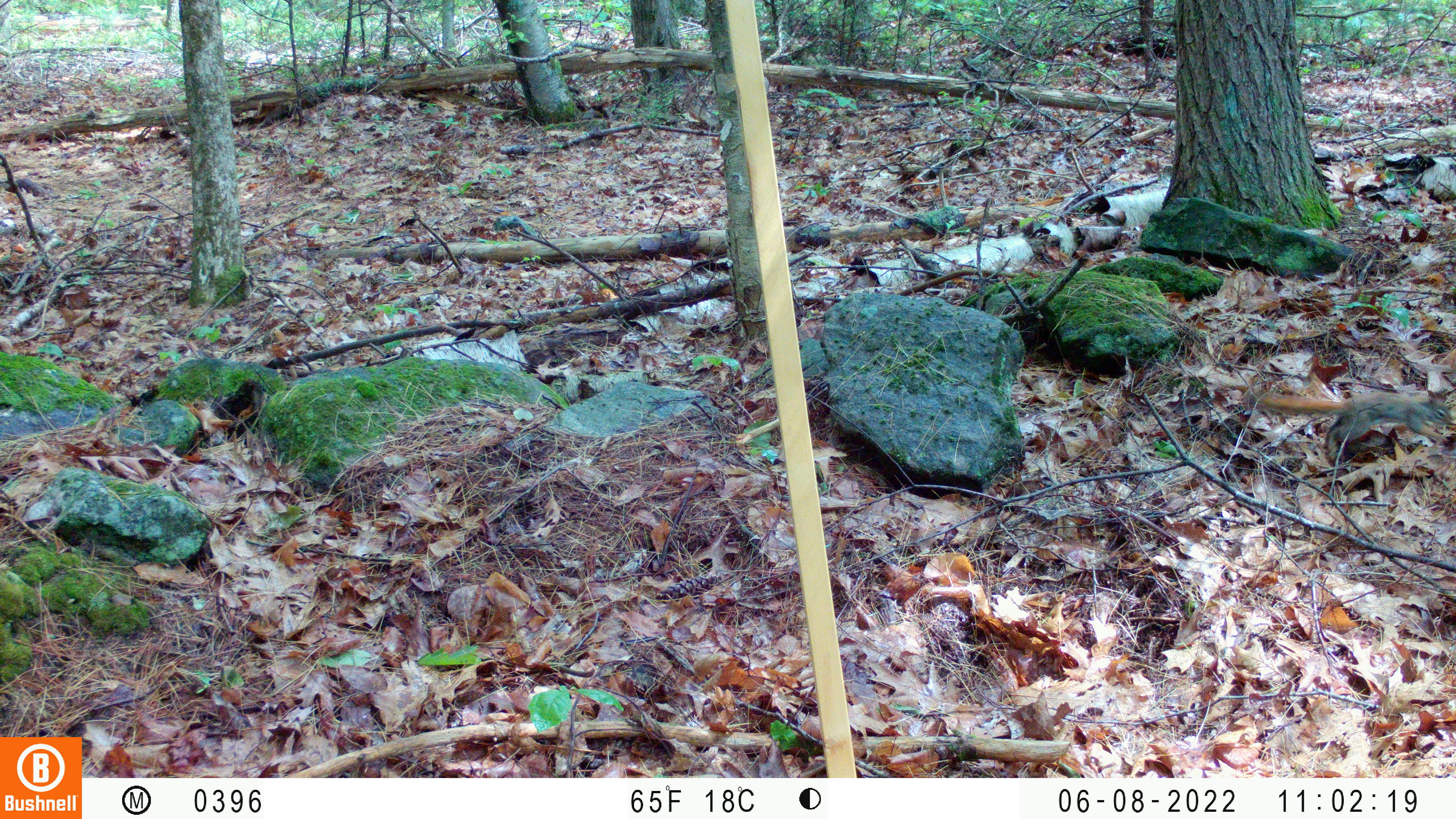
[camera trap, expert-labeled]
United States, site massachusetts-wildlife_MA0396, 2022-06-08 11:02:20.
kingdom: Animalia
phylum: Chordata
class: Mammalia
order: Rodentia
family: Sciuridae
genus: Tamiasciurus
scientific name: Tamiasciurus hudsonicus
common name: red squirrel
Red squirrel (Tamiasciurus hudsonicus).